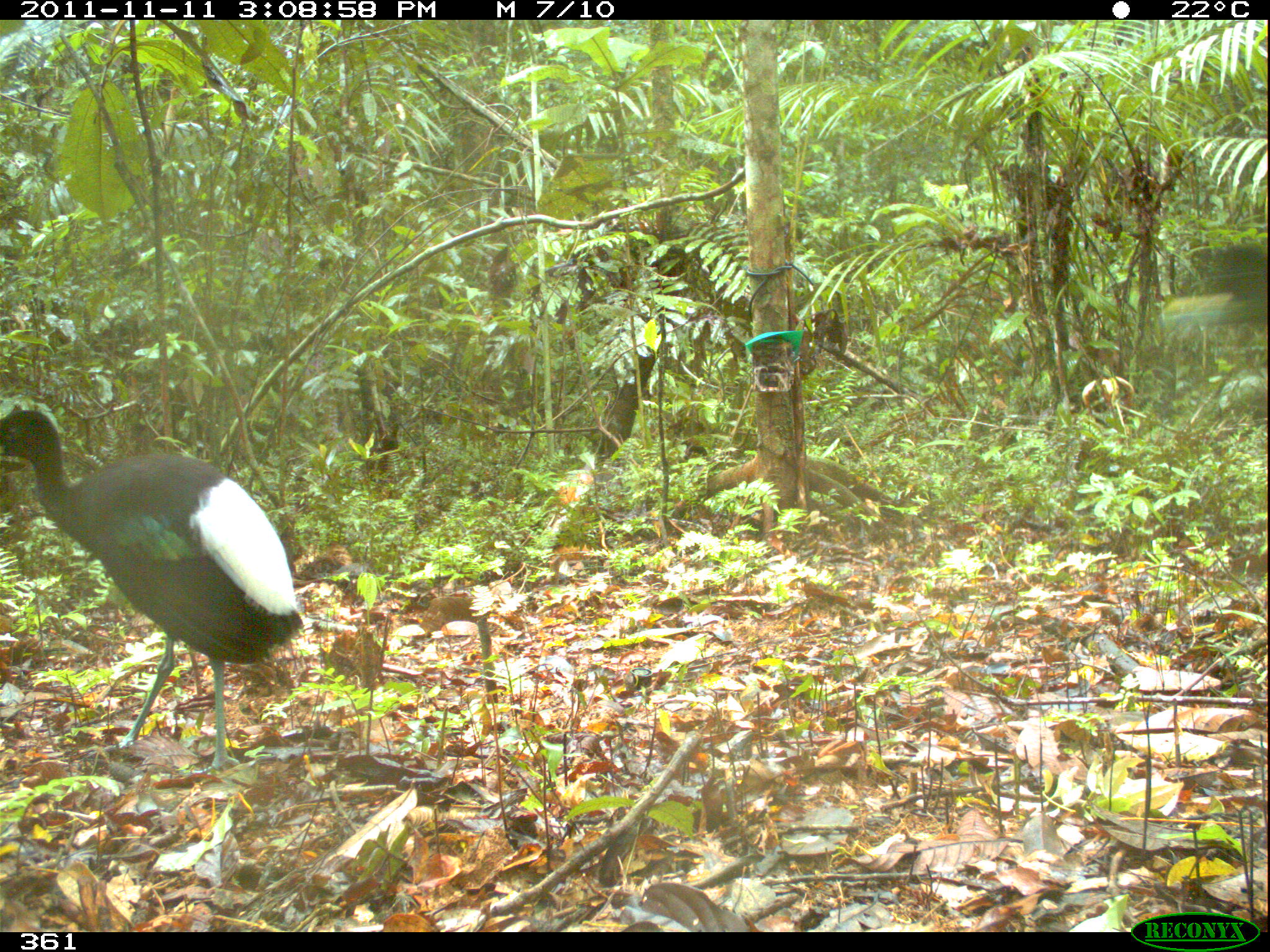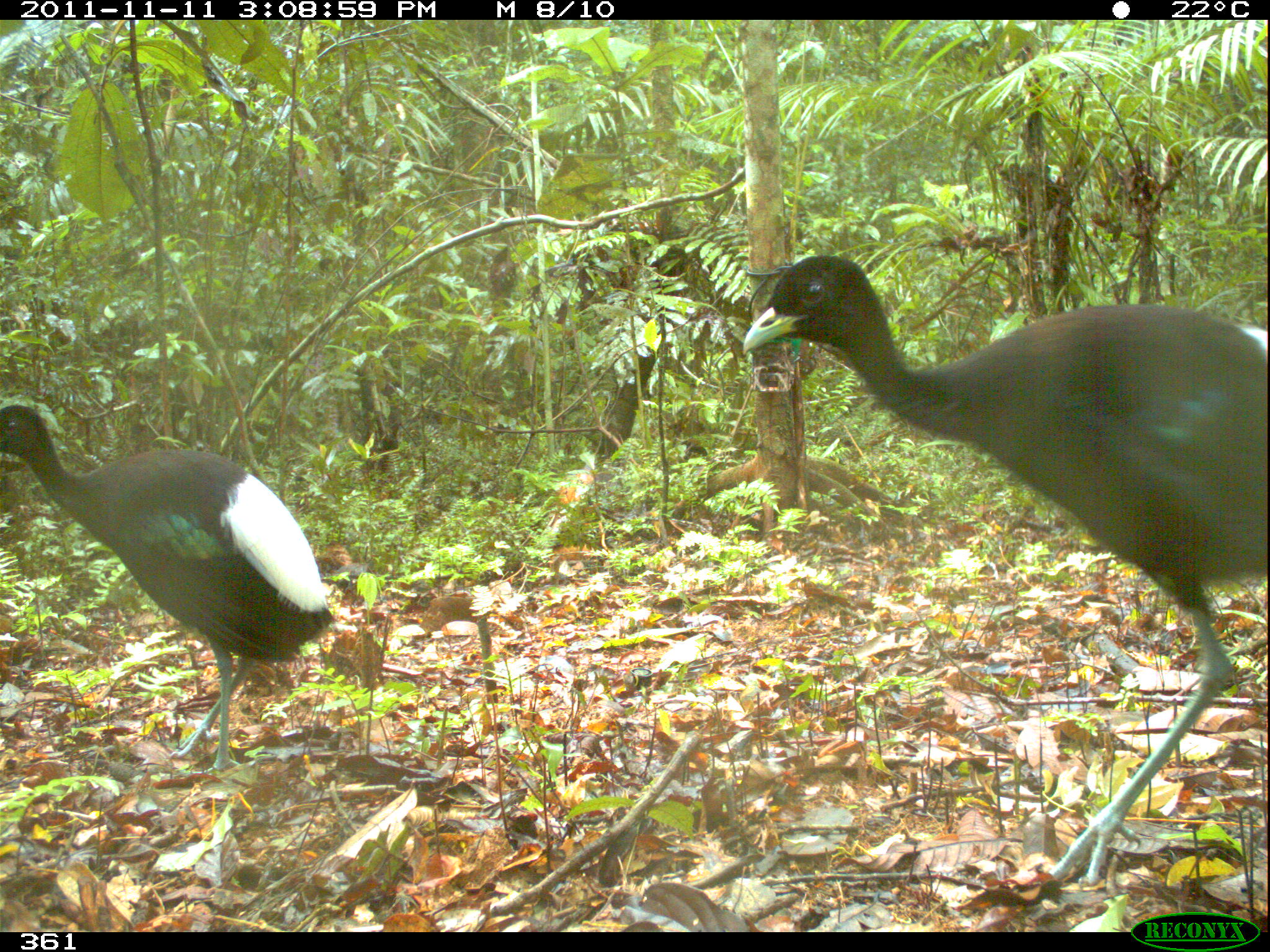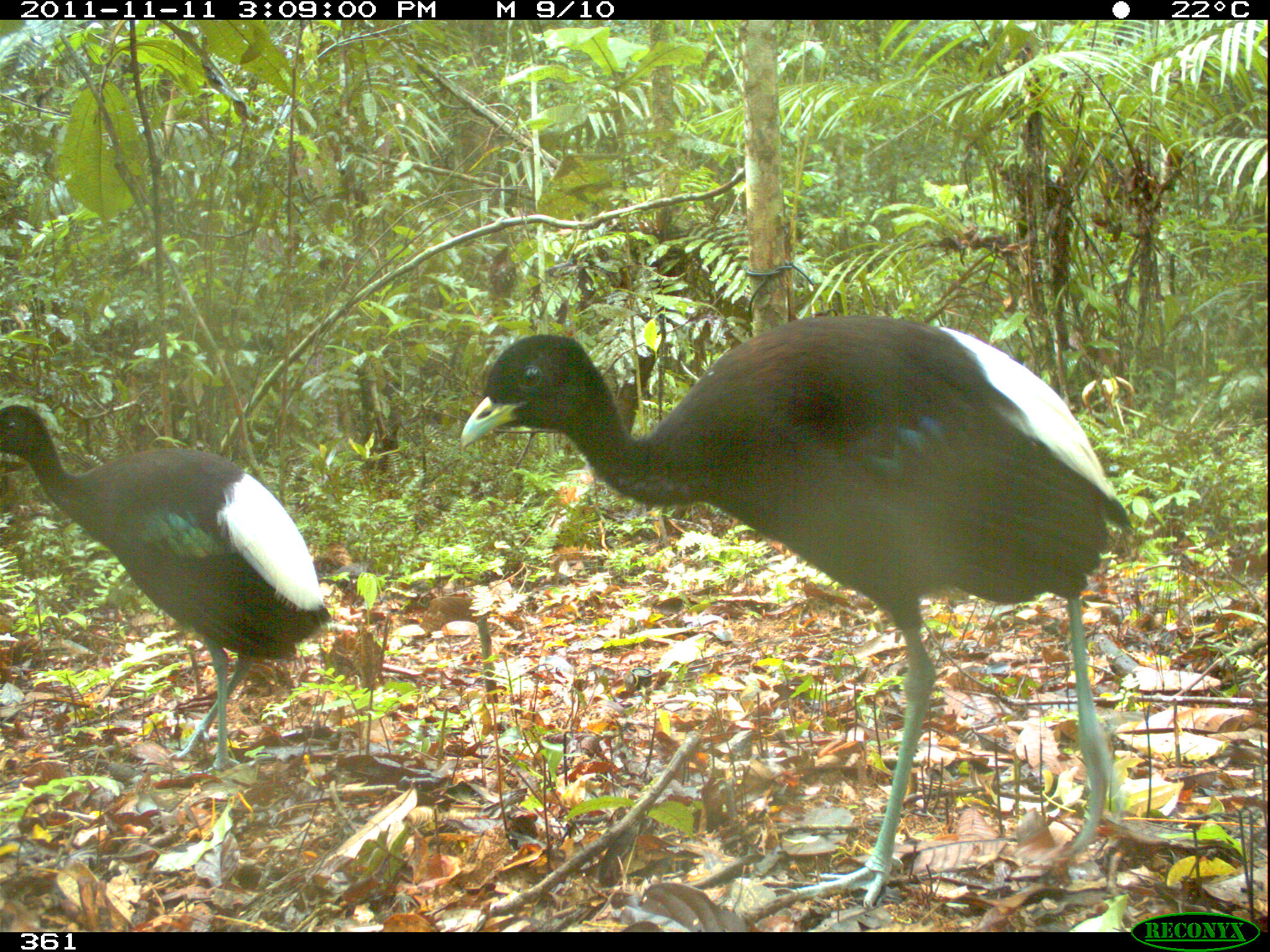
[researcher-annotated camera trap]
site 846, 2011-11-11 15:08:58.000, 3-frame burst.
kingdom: Animalia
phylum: Chordata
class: Aves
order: Gruiformes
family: Psophiidae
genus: Psophia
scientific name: Psophia leucoptera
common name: pale-winged trumpeter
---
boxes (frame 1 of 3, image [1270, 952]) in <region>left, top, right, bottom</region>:
psophia leucoptera: <region>0, 408, 306, 774</region>; <region>1160, 243, 1270, 328</region>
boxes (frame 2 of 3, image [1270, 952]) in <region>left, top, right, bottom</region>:
psophia leucoptera: <region>740, 255, 1268, 888</region>; <region>0, 403, 338, 776</region>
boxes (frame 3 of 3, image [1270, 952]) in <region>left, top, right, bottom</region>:
psophia leucoptera: <region>460, 314, 1137, 909</region>; <region>0, 404, 332, 774</region>